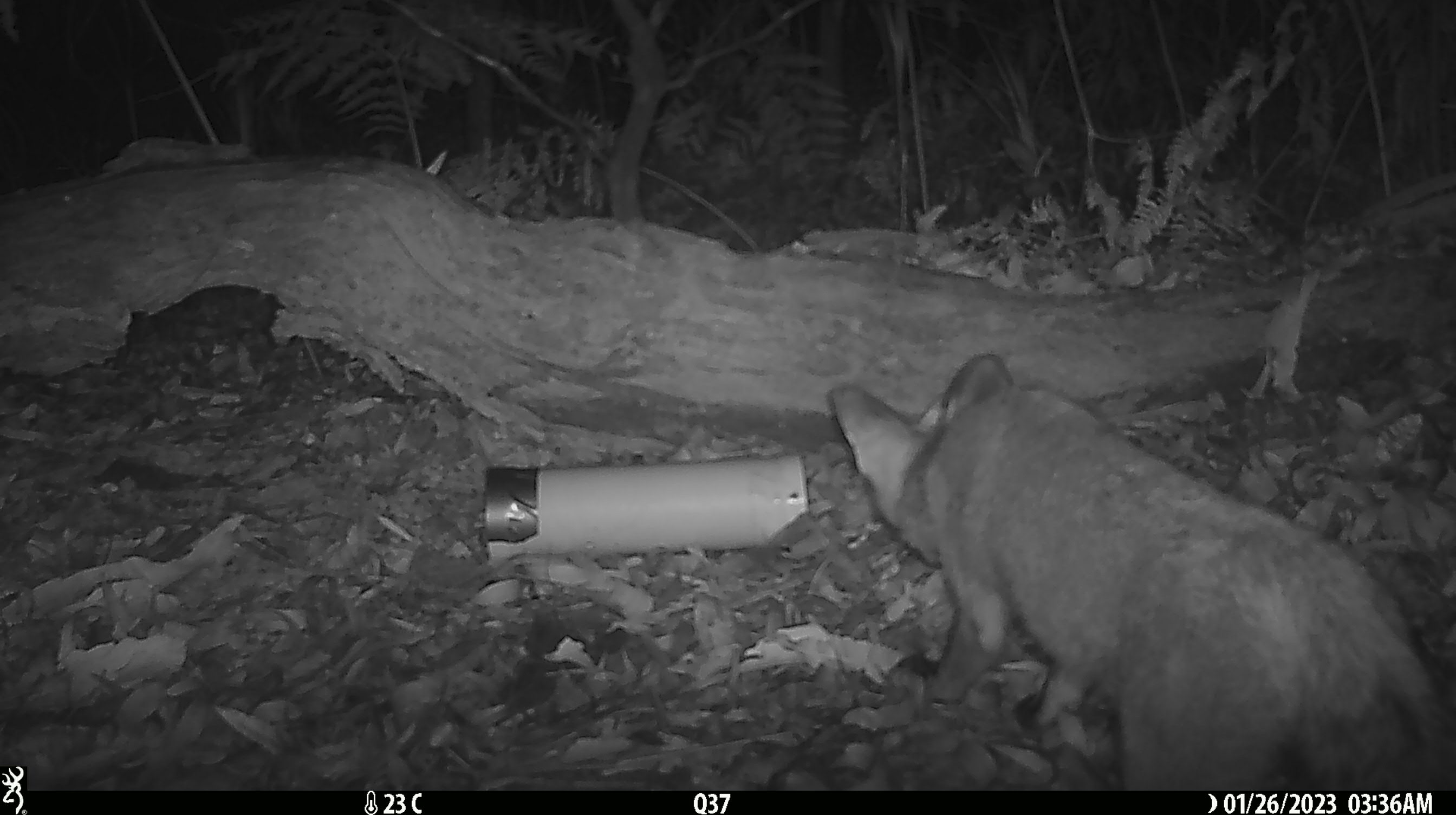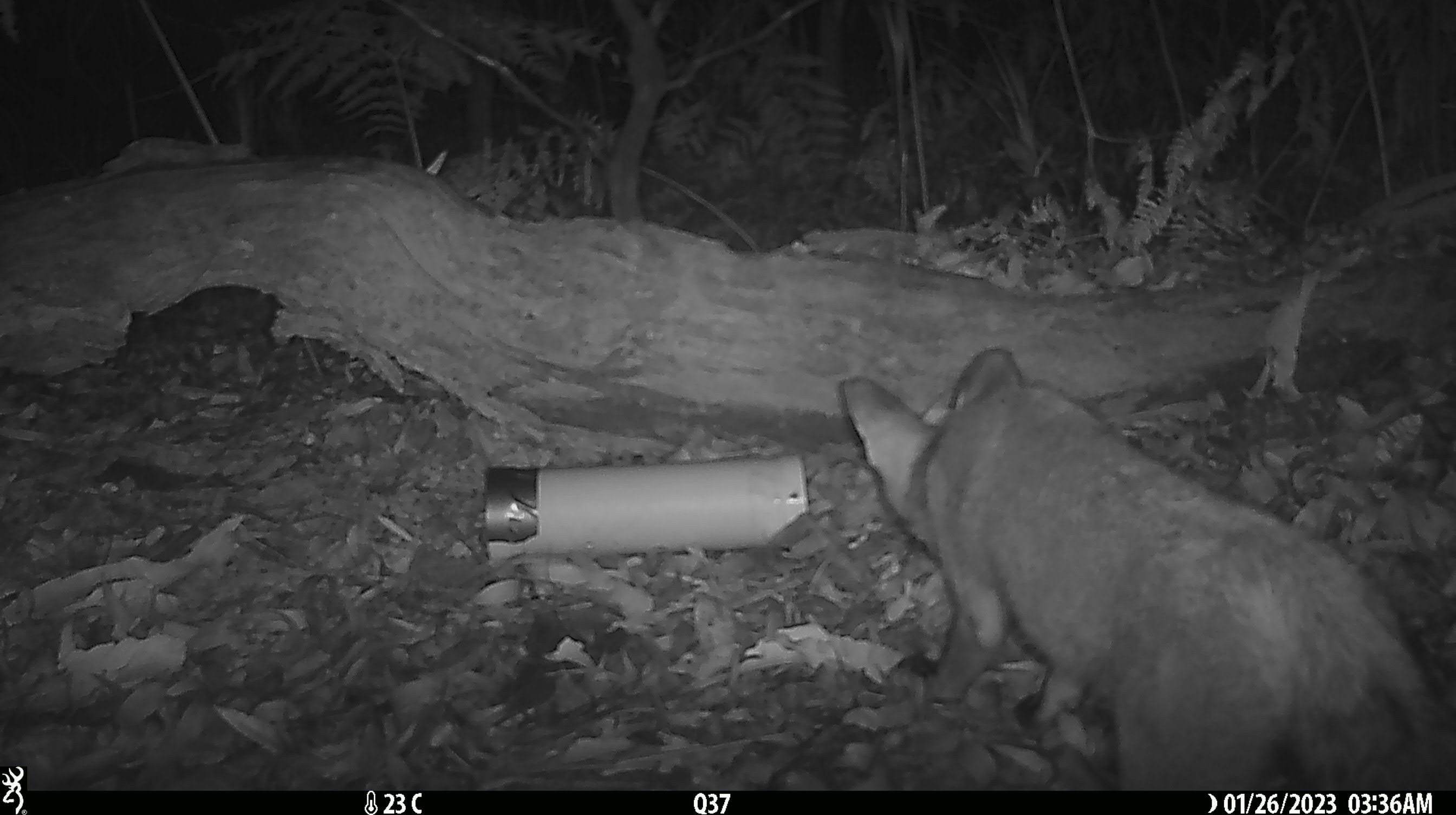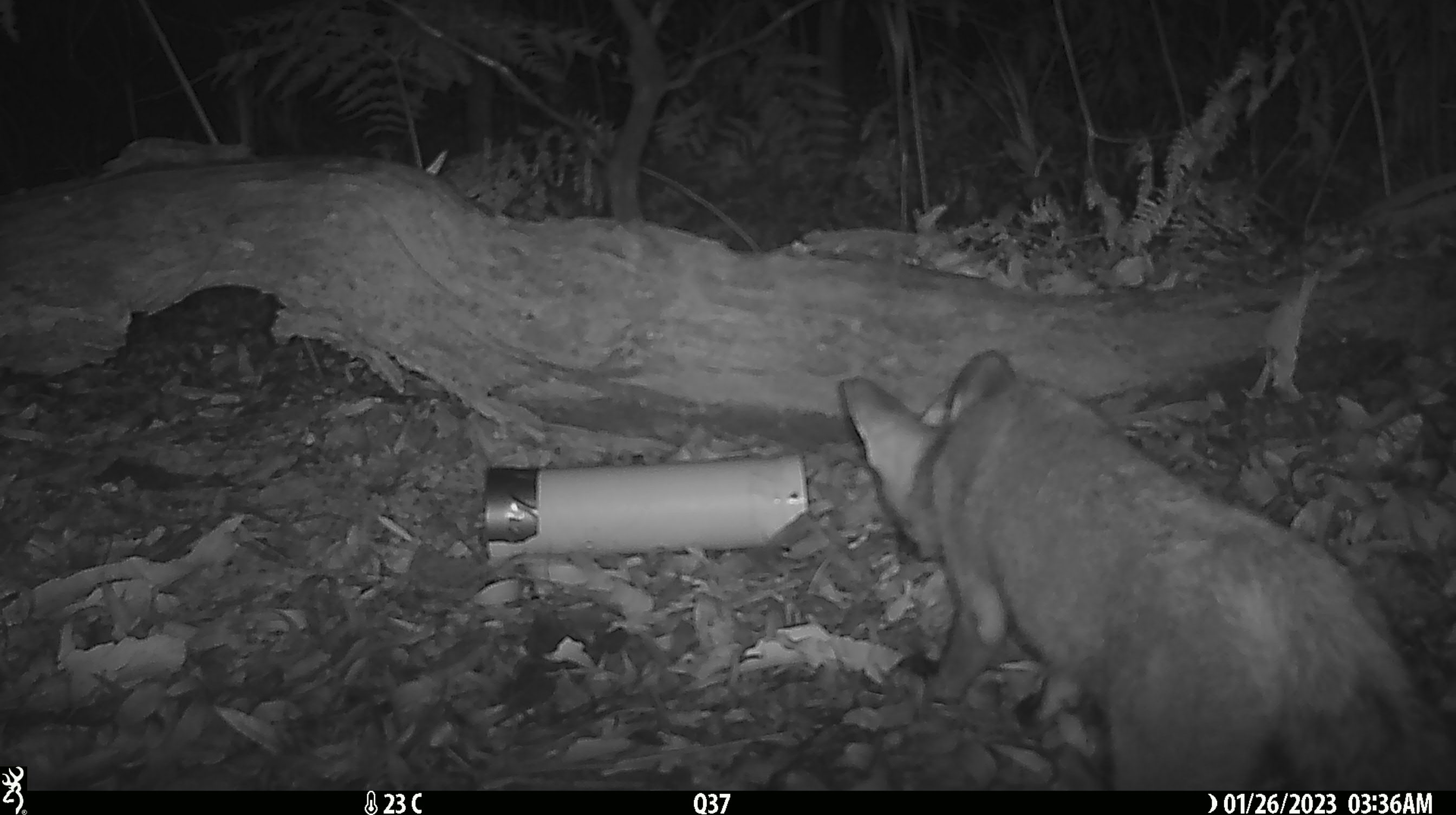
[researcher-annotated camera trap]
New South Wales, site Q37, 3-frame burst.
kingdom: Animalia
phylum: Chordata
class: Mammalia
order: Carnivora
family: Canidae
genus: Vulpes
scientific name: Vulpes vulpes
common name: red fox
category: fox